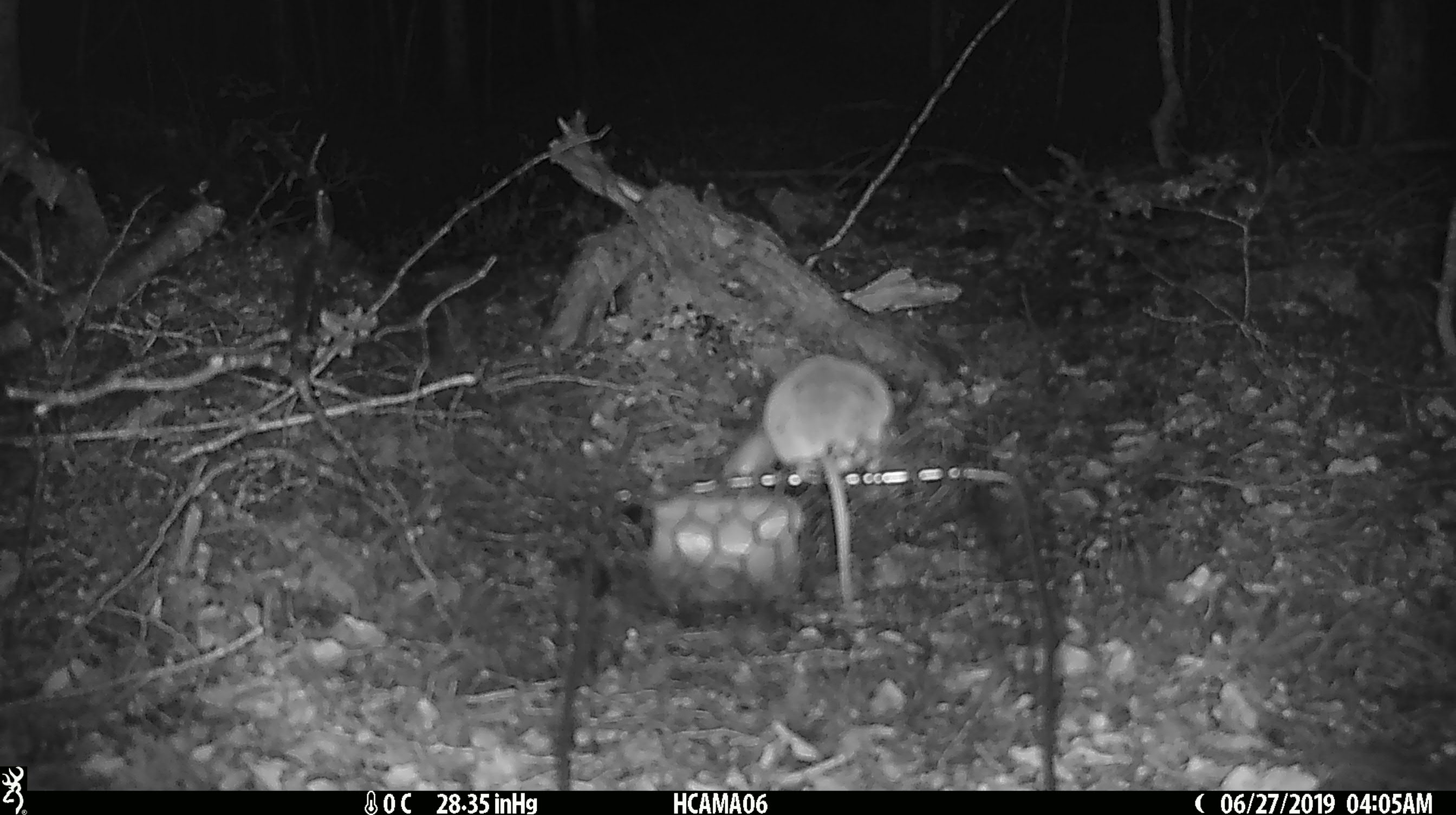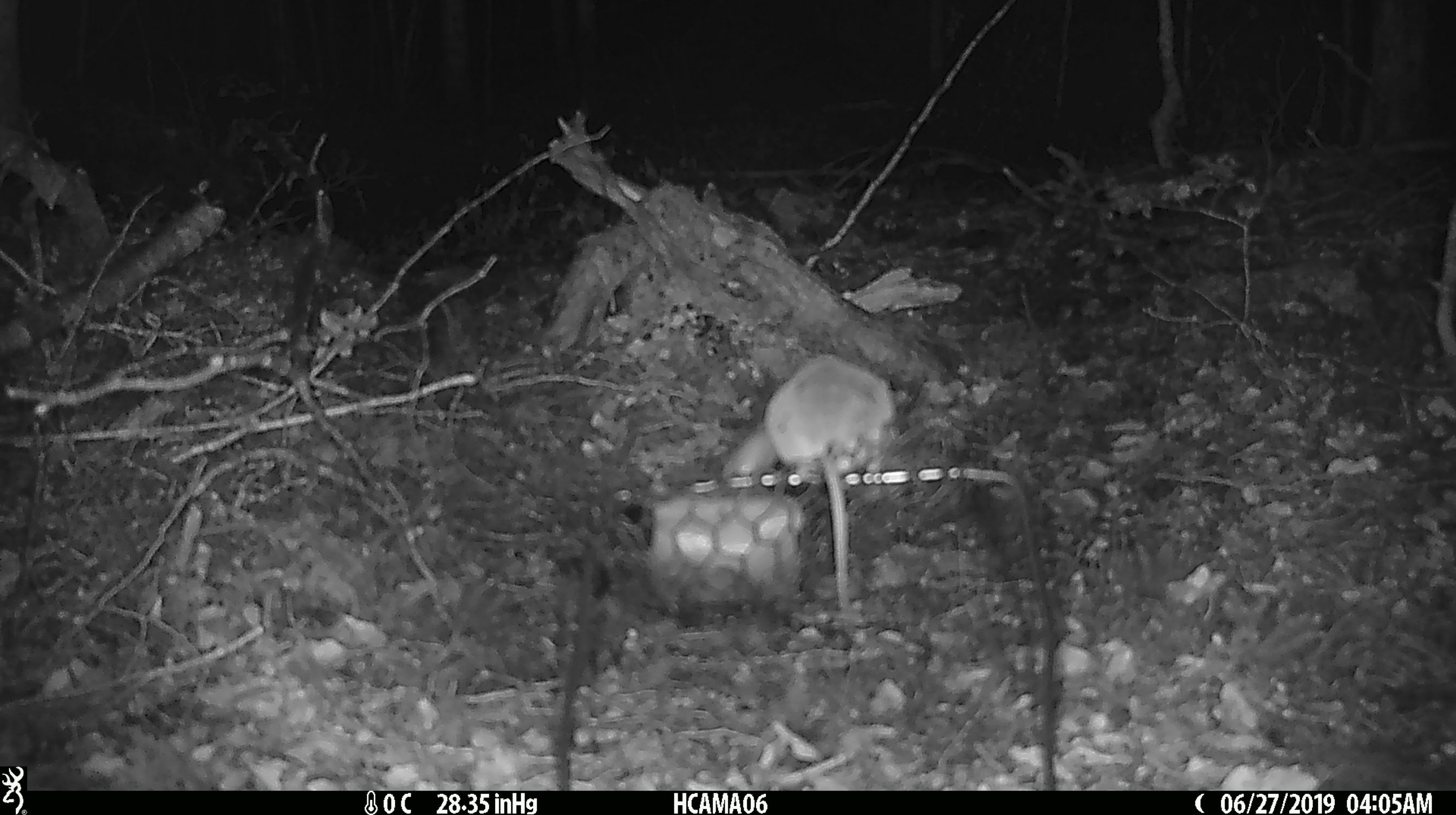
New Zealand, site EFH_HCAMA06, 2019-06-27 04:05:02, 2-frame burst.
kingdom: Animalia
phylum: Chordata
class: Mammalia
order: Rodentia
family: Muridae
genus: Mus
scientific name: Mus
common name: mouse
Mouse (Mus).